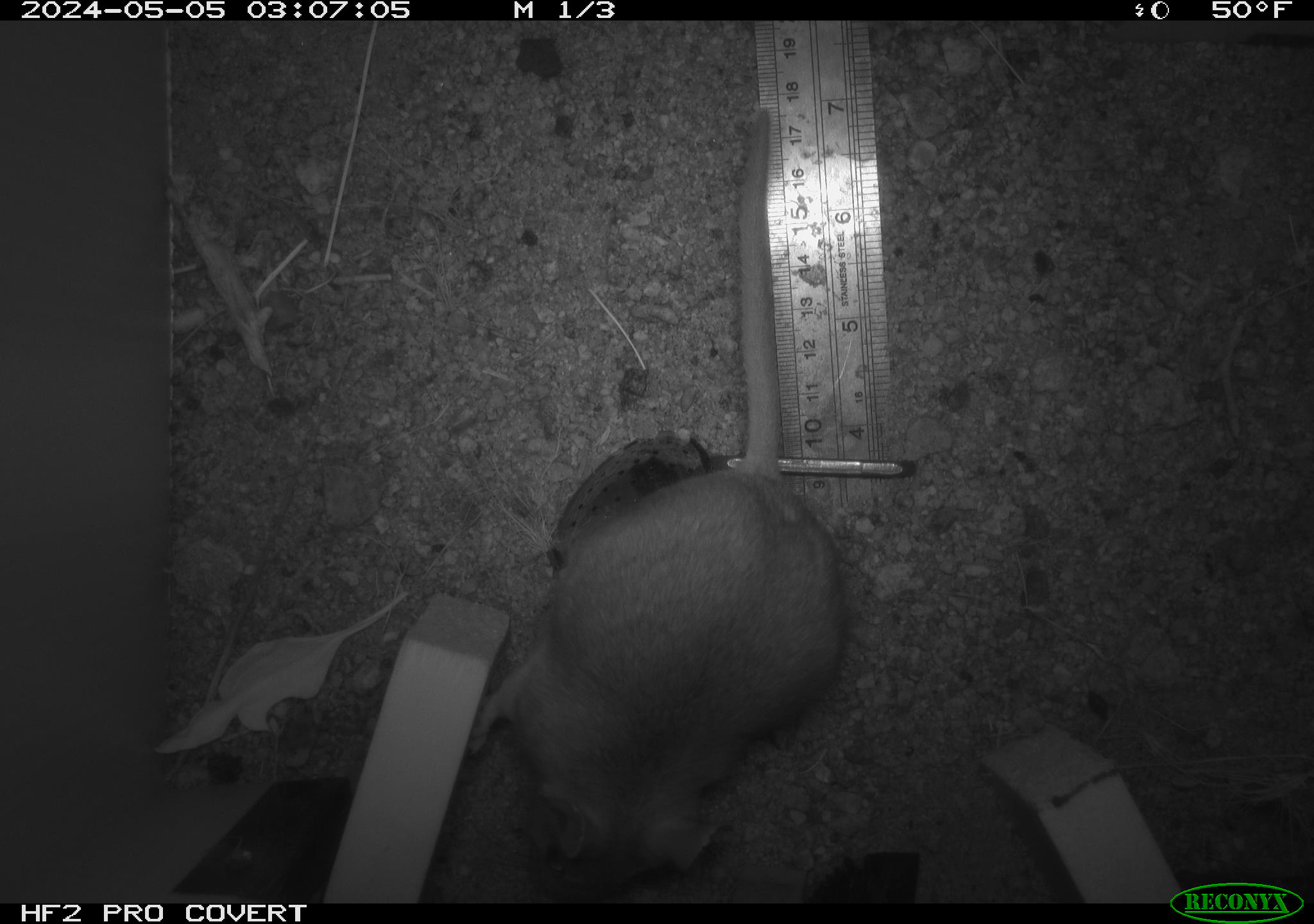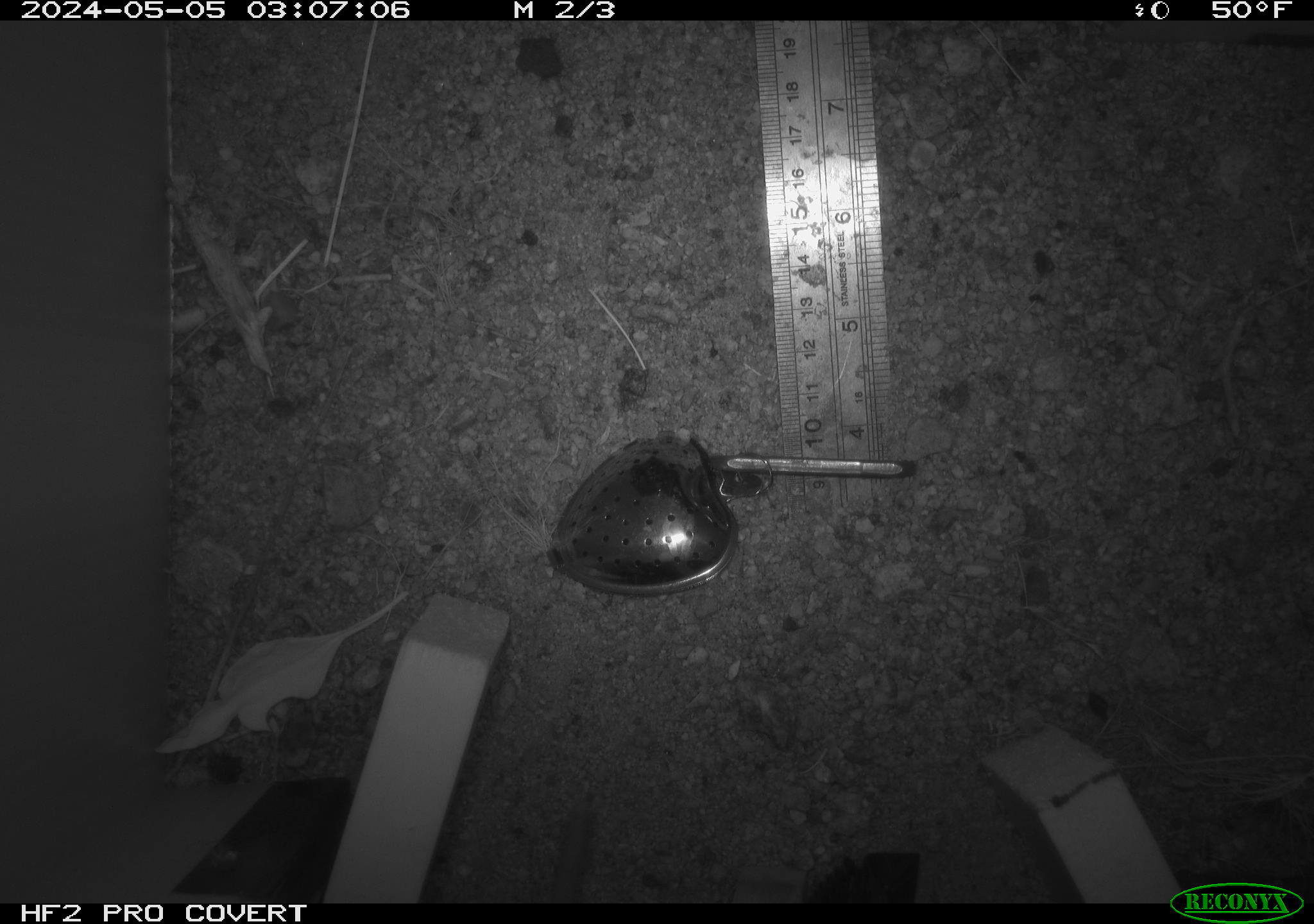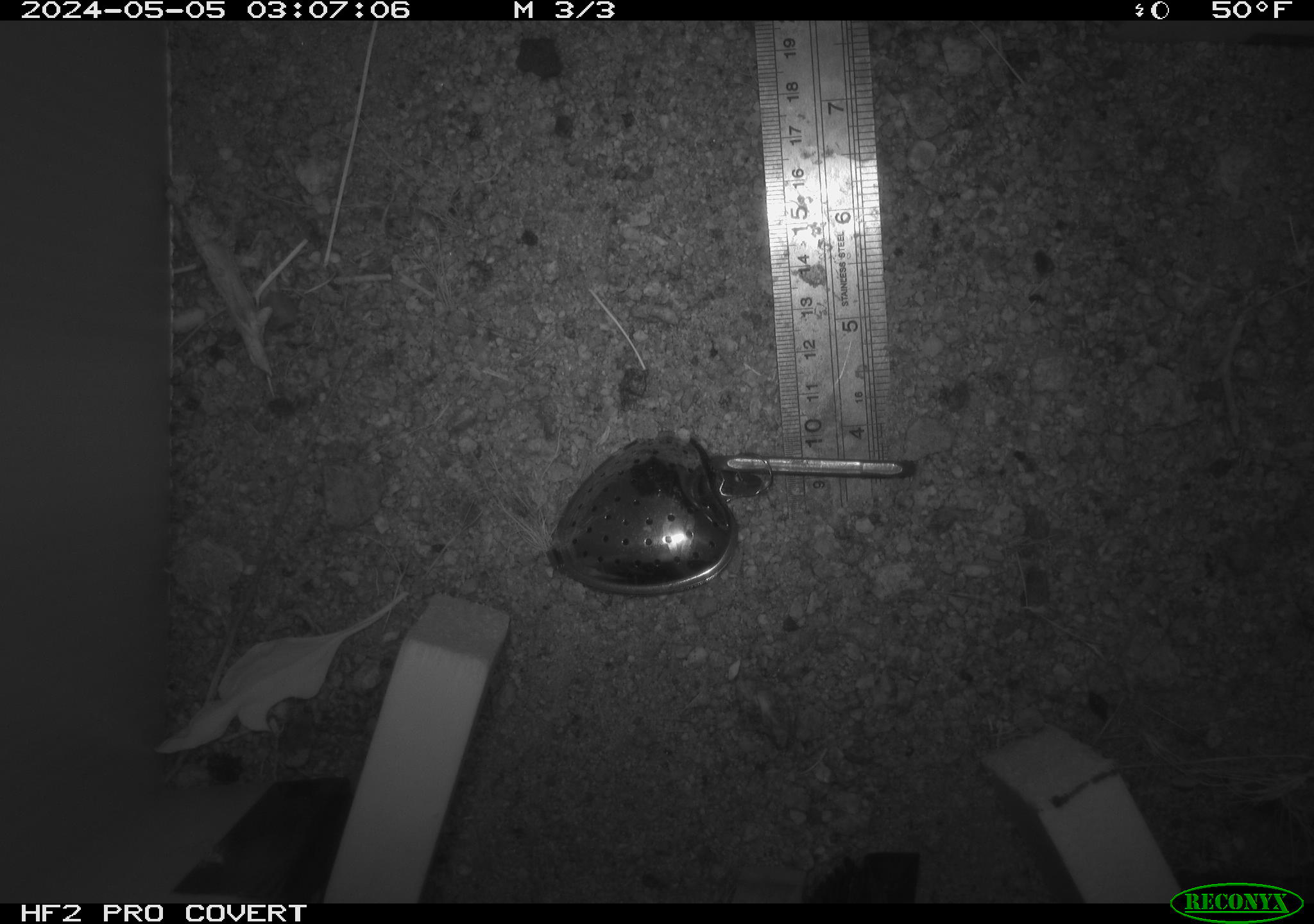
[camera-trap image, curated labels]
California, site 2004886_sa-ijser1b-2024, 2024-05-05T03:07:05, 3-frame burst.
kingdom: Animalia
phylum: Chordata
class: Mammalia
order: Rodentia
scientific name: Rodentia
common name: woodrat or rat or mouse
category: woodrat or rat or mouse species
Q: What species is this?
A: Woodrat or rat or mouse species (woodrat or rat or mouse) (Rodentia).